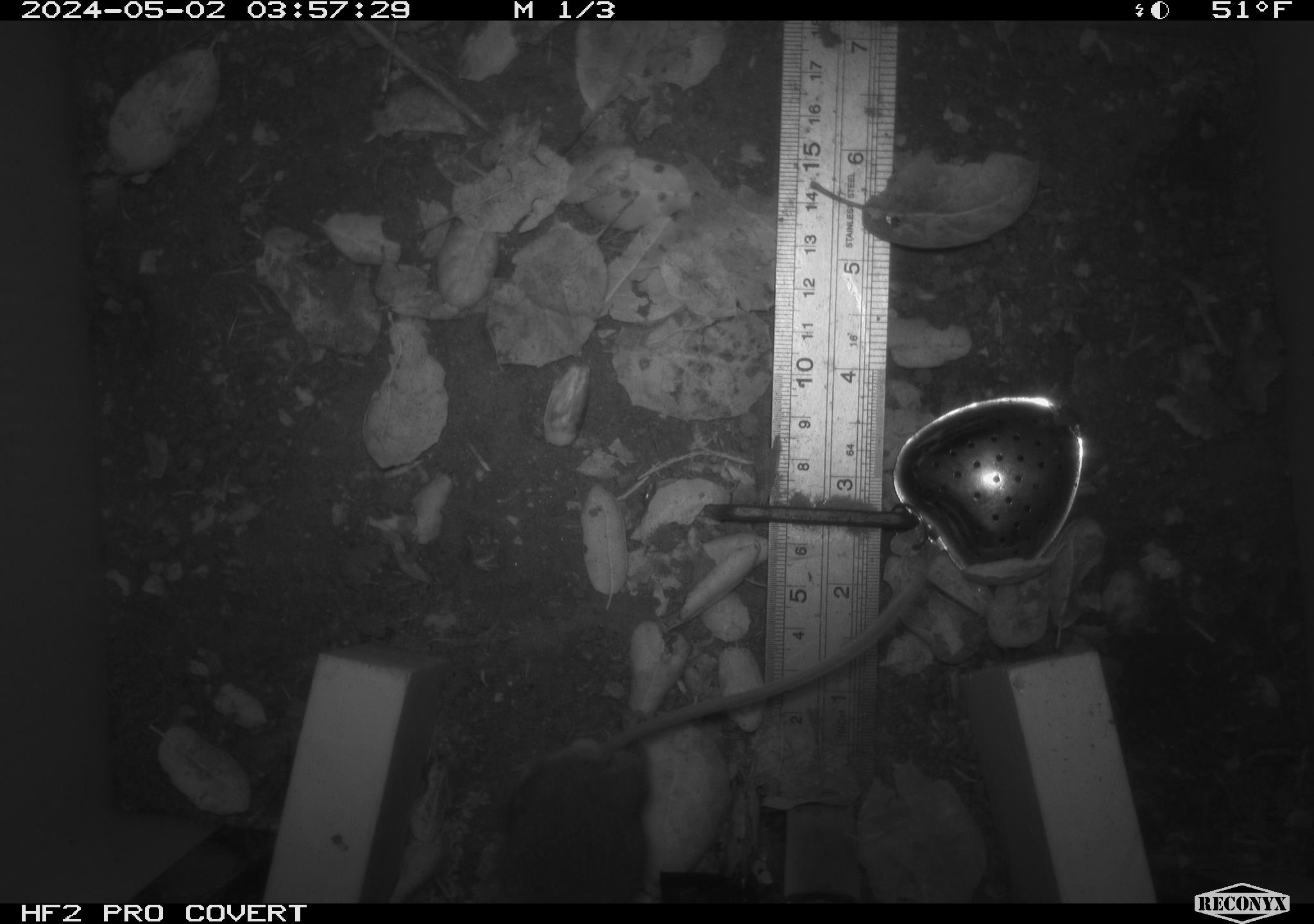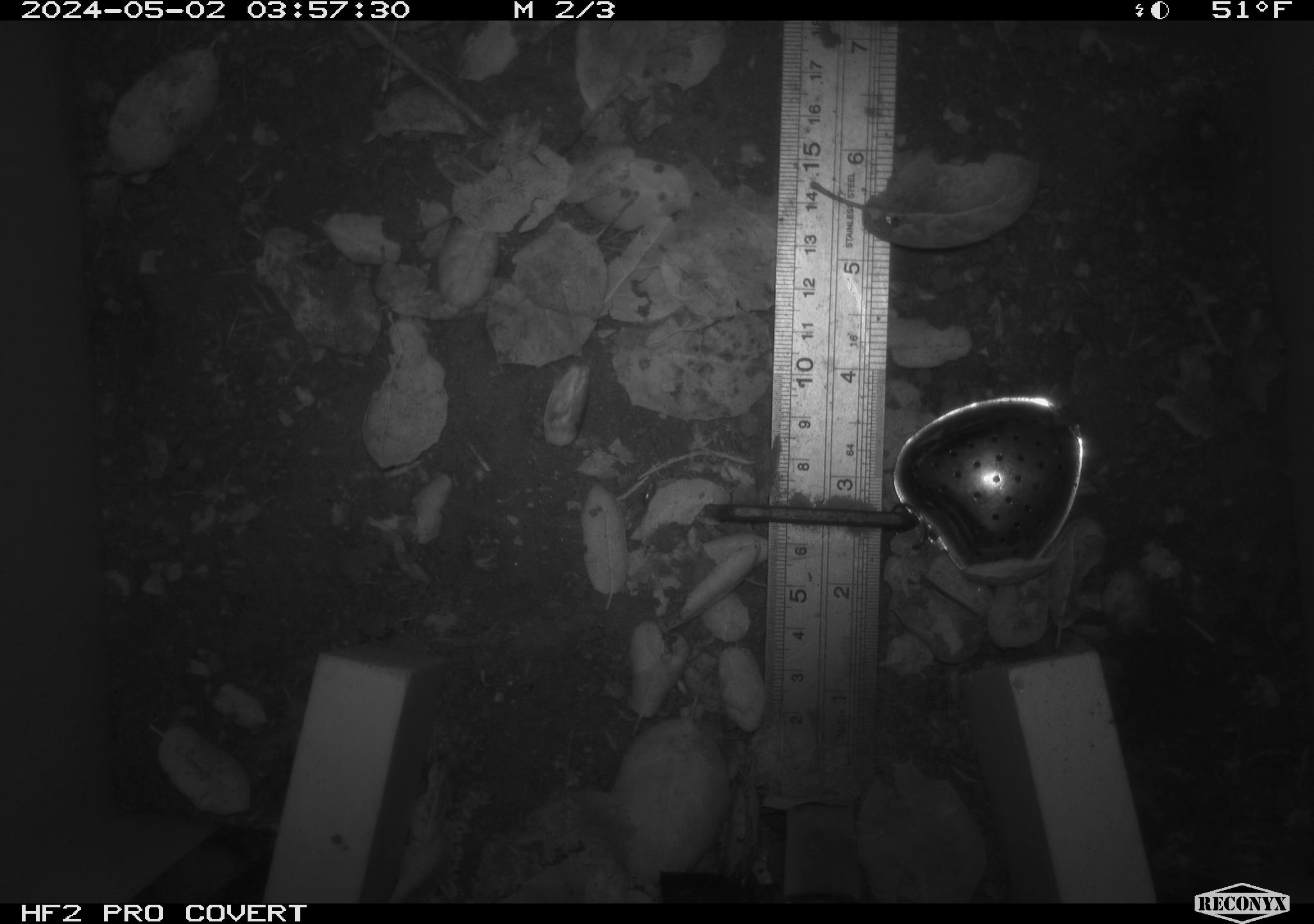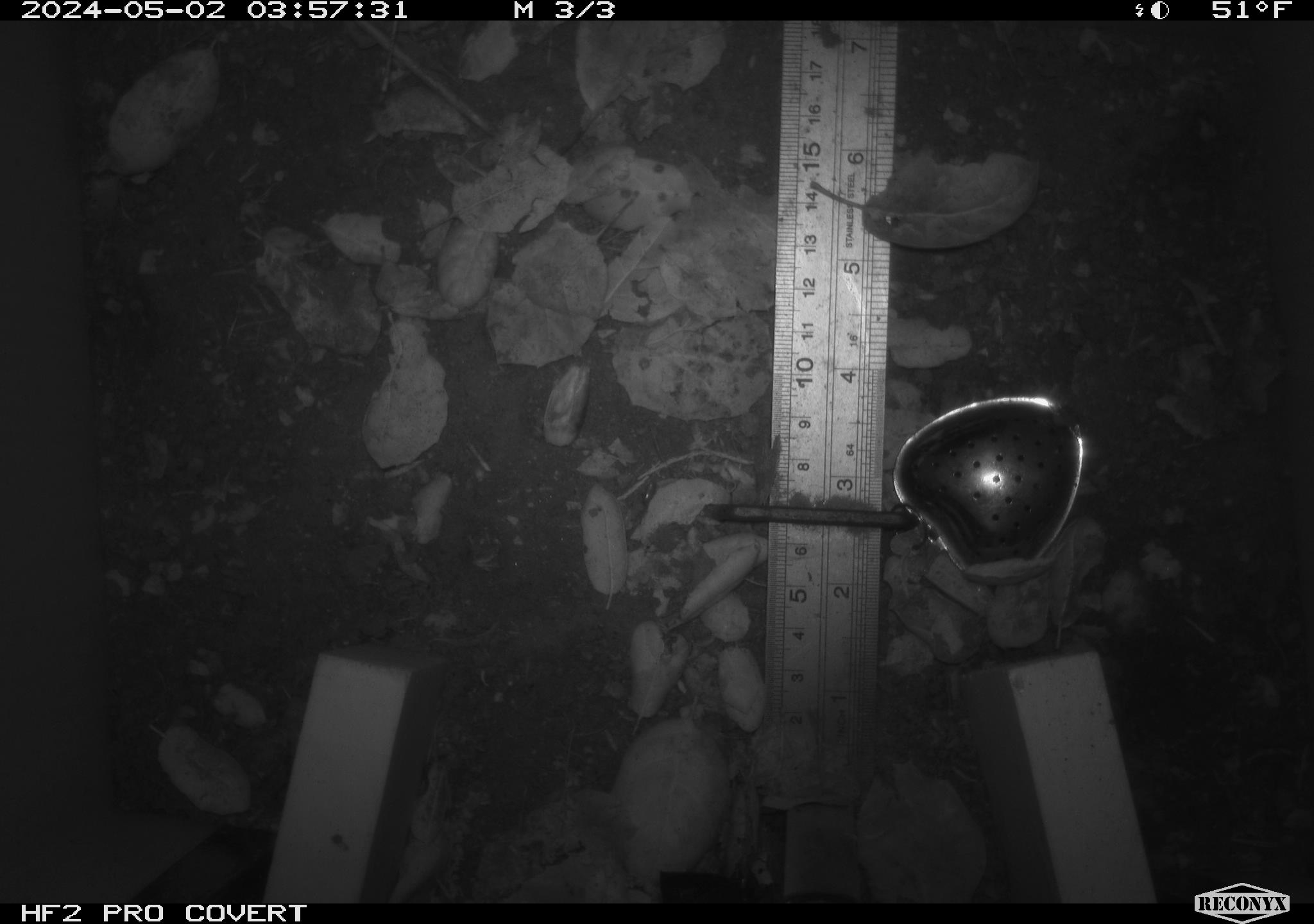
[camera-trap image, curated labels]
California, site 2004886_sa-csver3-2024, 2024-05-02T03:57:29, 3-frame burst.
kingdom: Animalia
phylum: Chordata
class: Mammalia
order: Rodentia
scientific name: Rodentia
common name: rodent